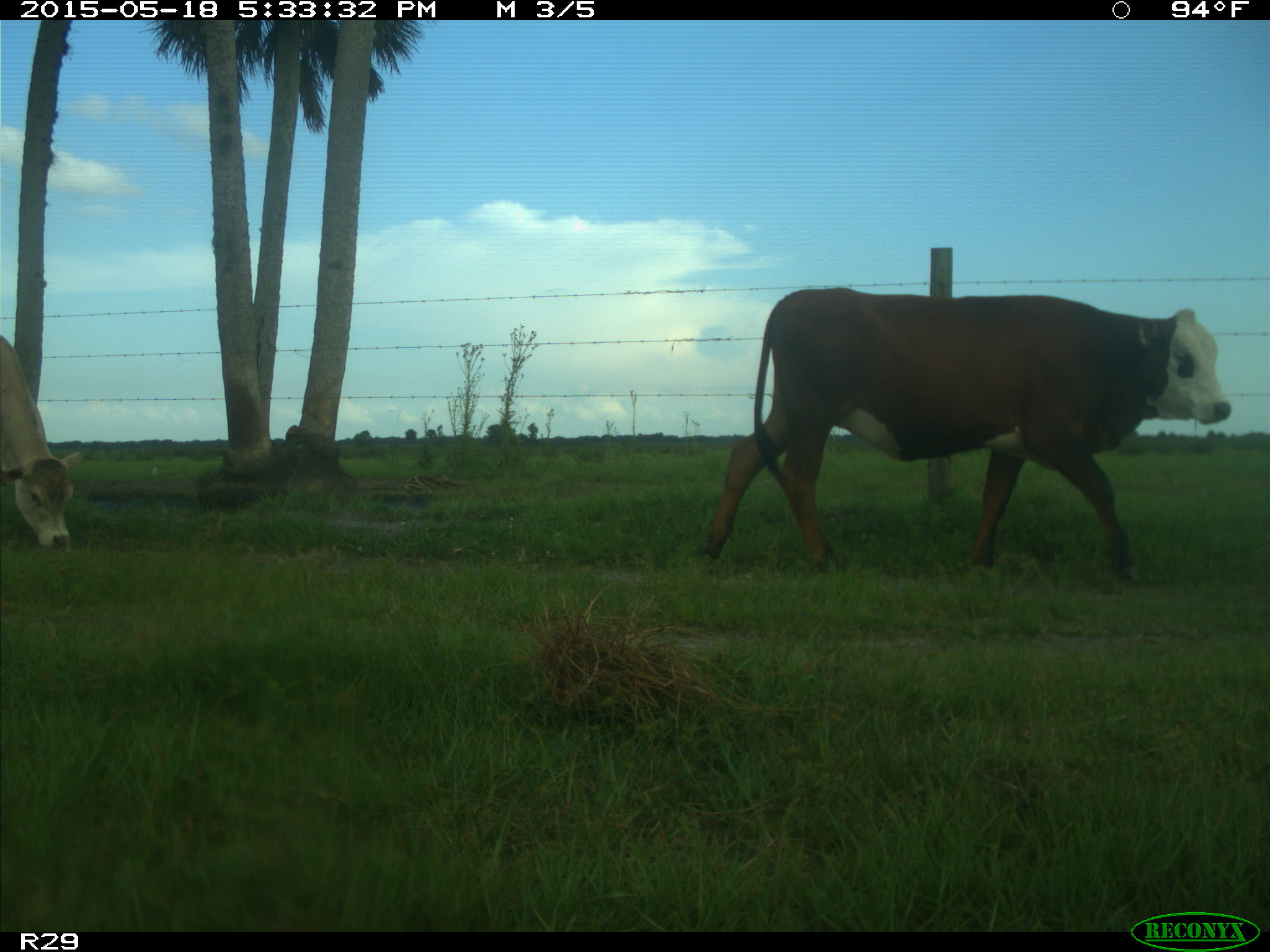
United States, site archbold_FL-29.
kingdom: Animalia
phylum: Chordata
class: Mammalia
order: Artiodactyla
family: Bovidae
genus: Bos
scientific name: Bos taurus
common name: domestic cow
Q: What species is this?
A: Bos taurus (domestic cow).